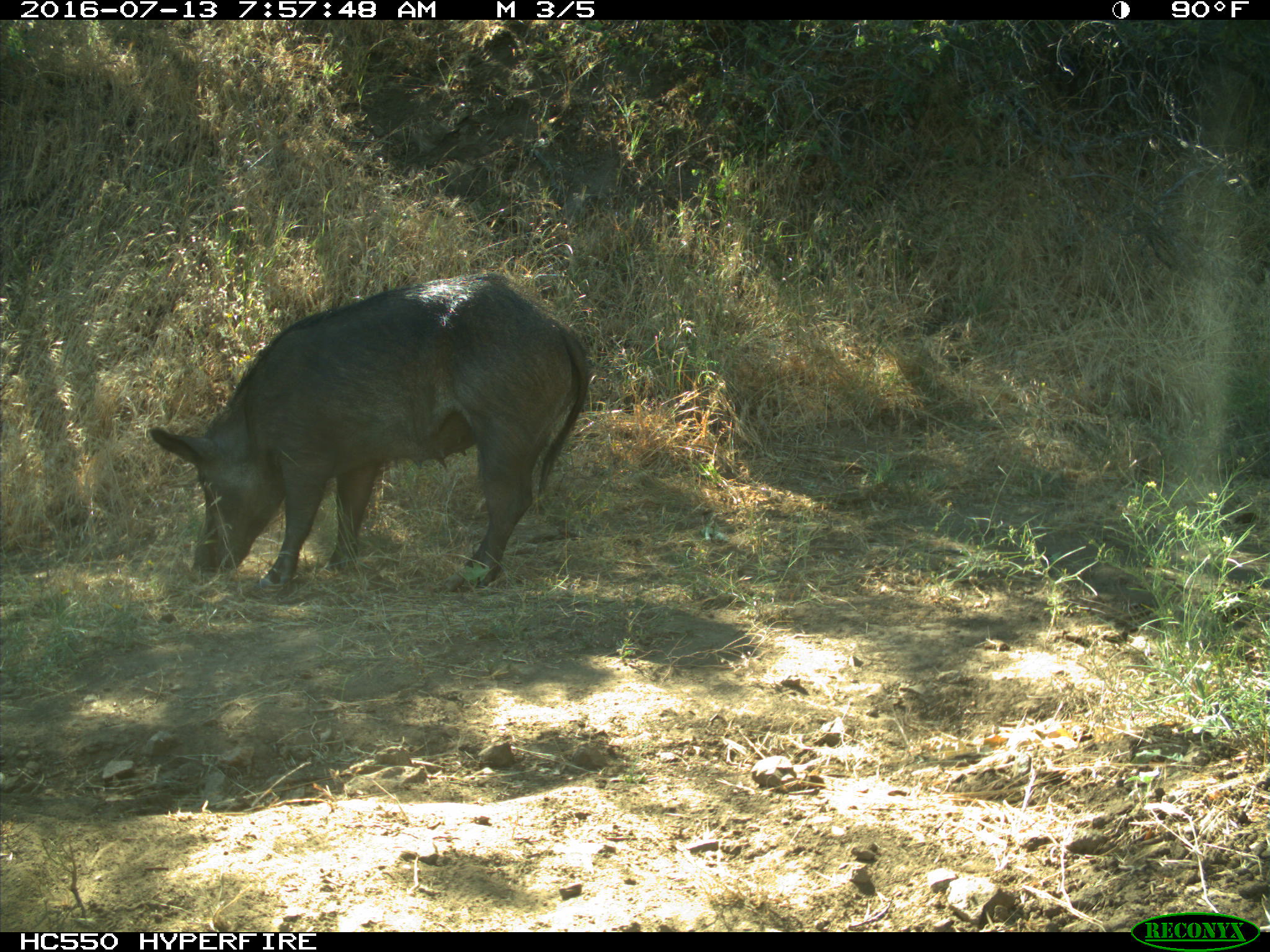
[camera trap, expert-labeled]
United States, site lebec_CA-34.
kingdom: Animalia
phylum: Chordata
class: Mammalia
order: Artiodactyla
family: Suidae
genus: Sus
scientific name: Sus scrofa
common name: wild boar